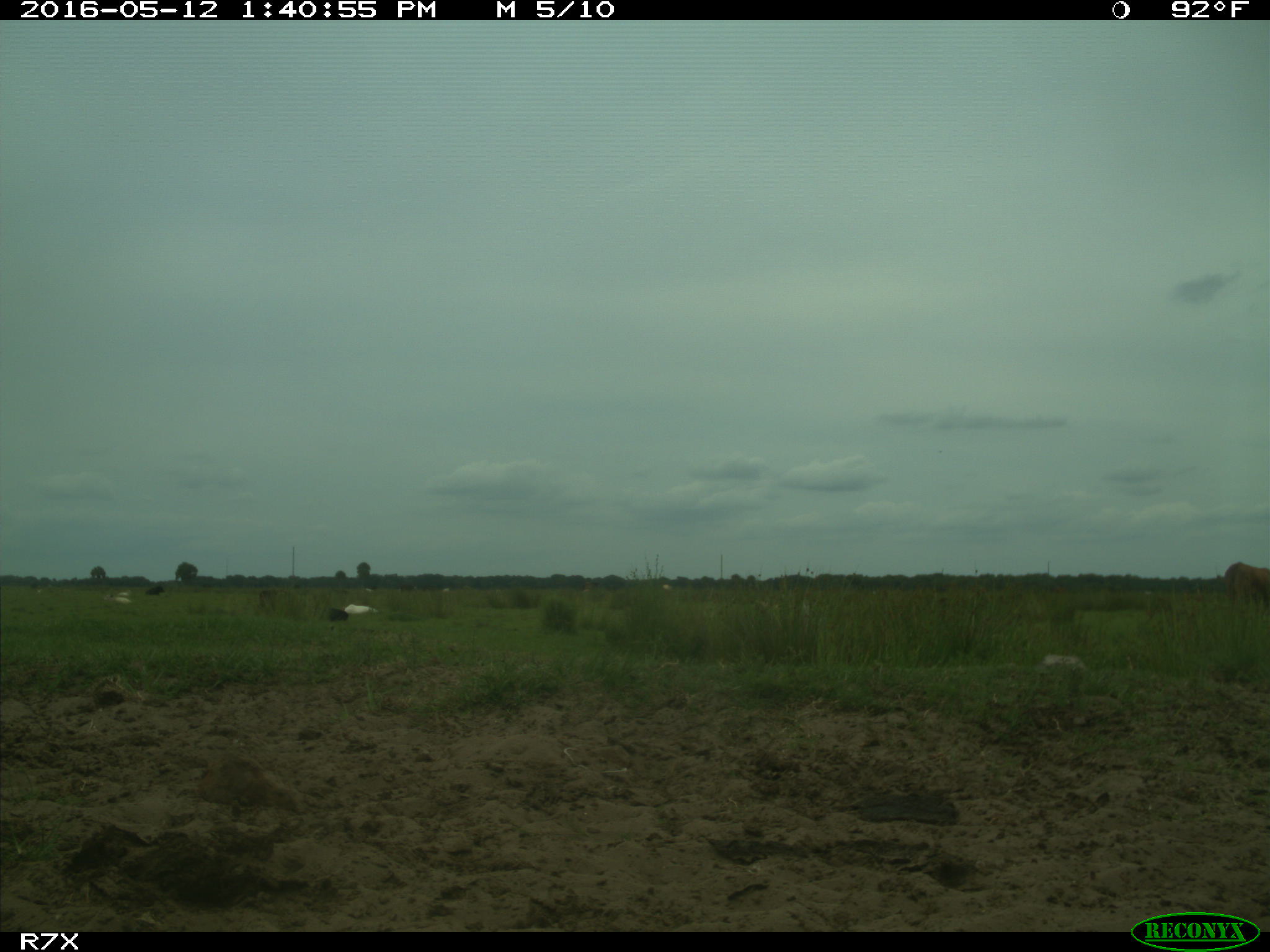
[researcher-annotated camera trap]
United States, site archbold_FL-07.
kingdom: Animalia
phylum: Chordata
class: Mammalia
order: Artiodactyla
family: Bovidae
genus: Bos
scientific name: Bos taurus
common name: domestic cow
Bos taurus (domestic cow).